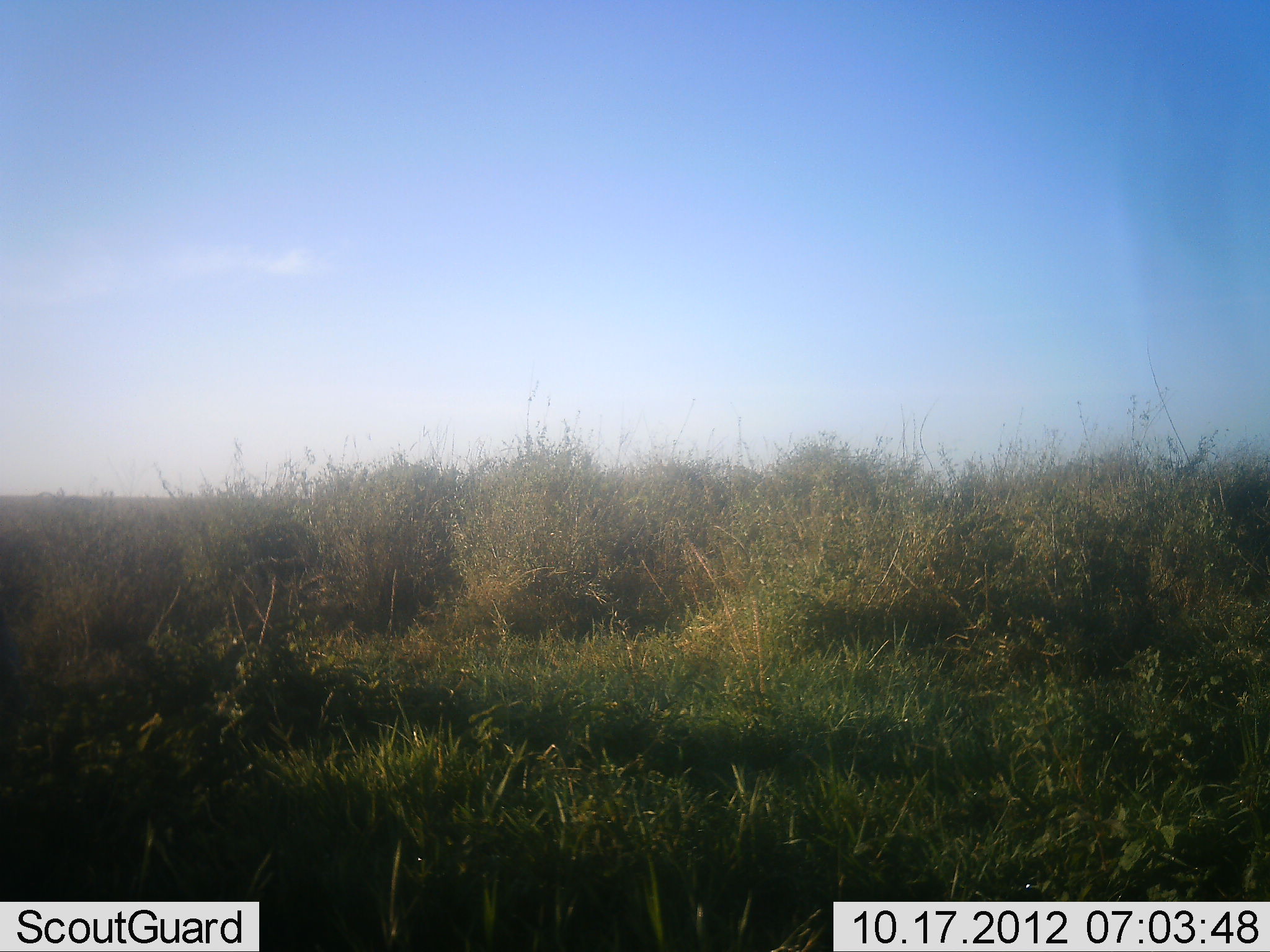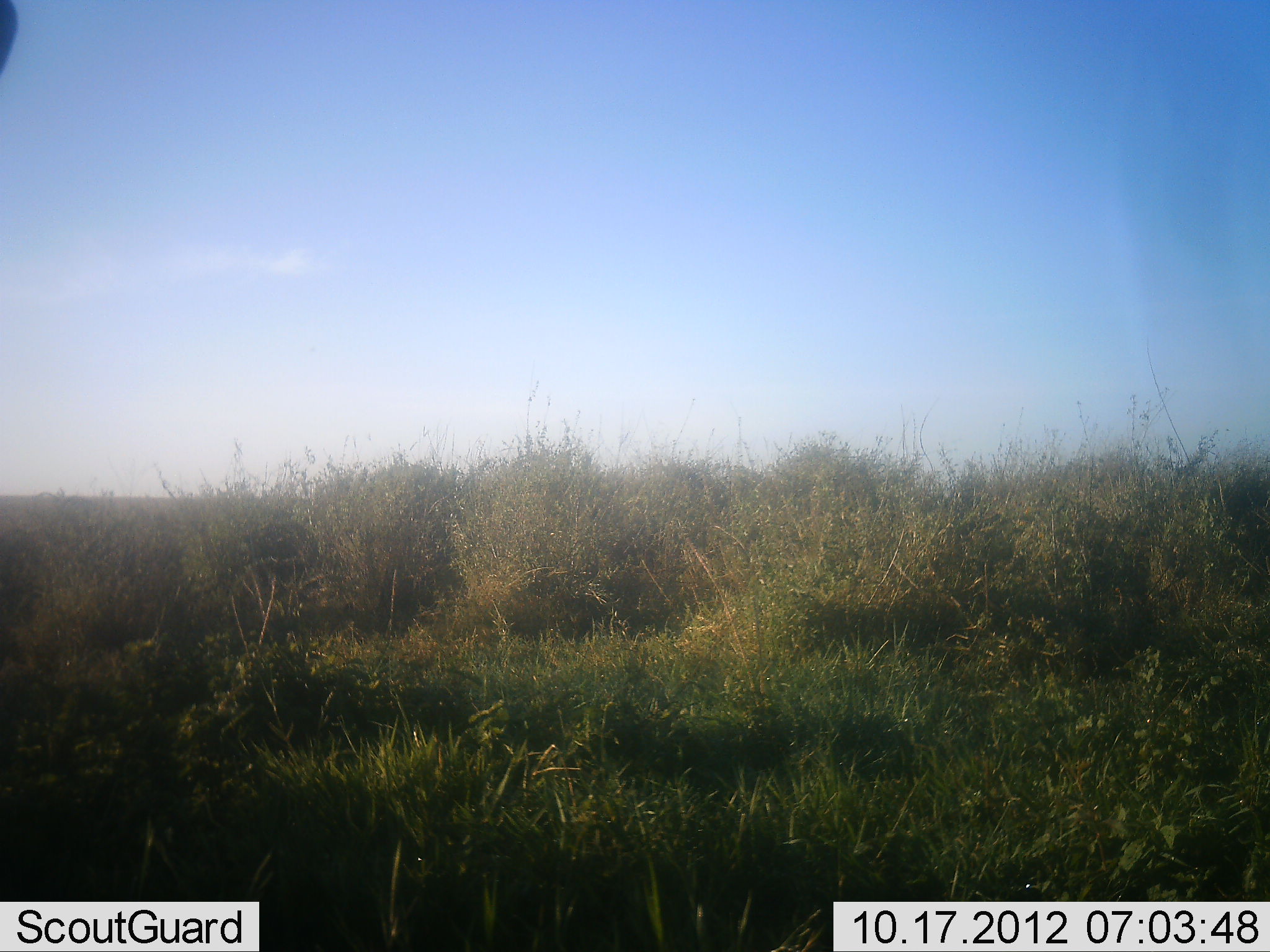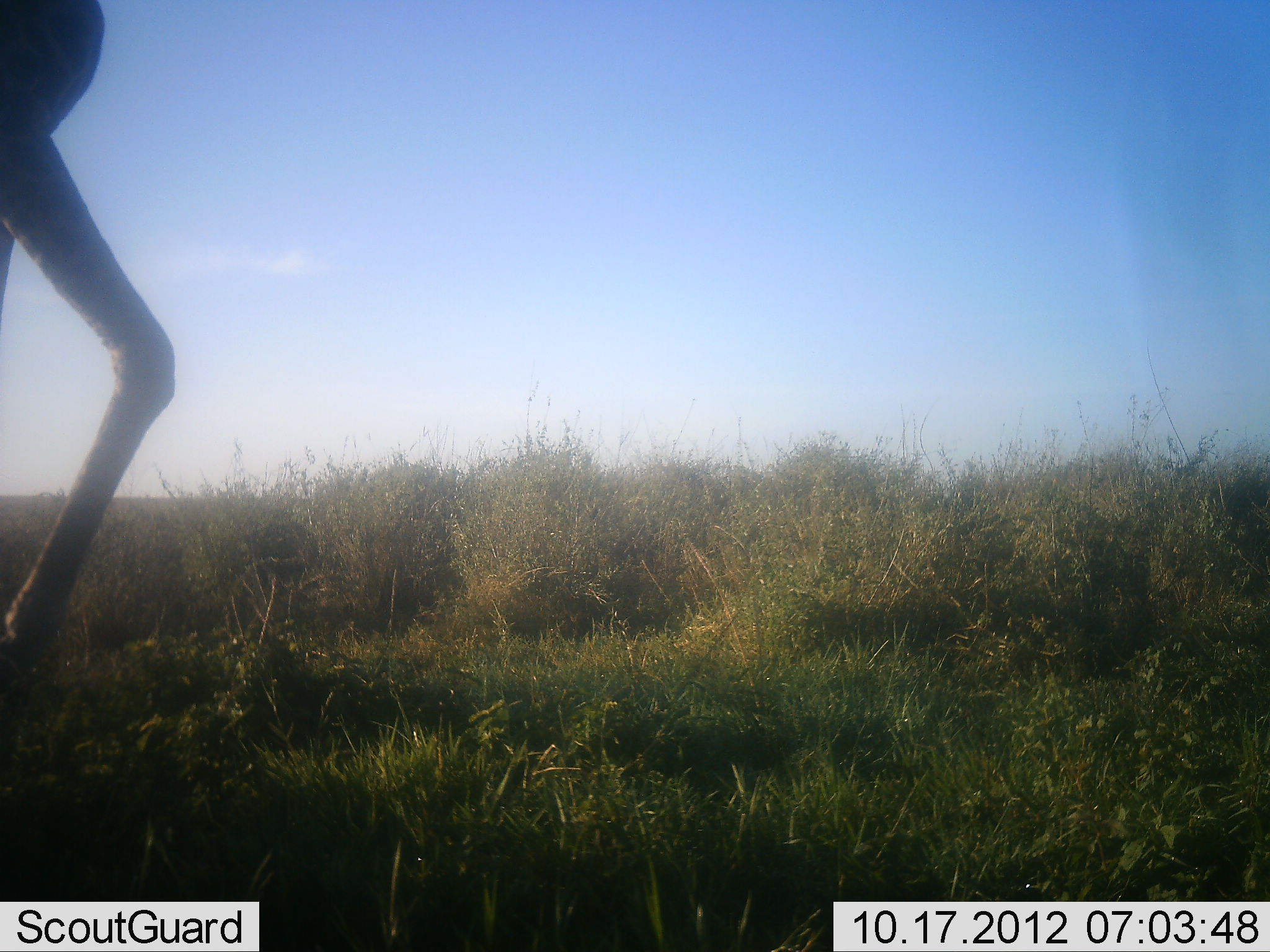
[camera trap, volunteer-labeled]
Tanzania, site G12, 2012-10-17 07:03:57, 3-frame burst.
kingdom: Animalia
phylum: Chordata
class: Mammalia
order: Artiodactyla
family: Giraffidae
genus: Giraffa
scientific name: Giraffa camelopardalis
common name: giraffe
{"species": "giraffe (Giraffa camelopardalis)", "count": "1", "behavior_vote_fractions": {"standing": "0%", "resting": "0%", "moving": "100%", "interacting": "0%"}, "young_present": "0%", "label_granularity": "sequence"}